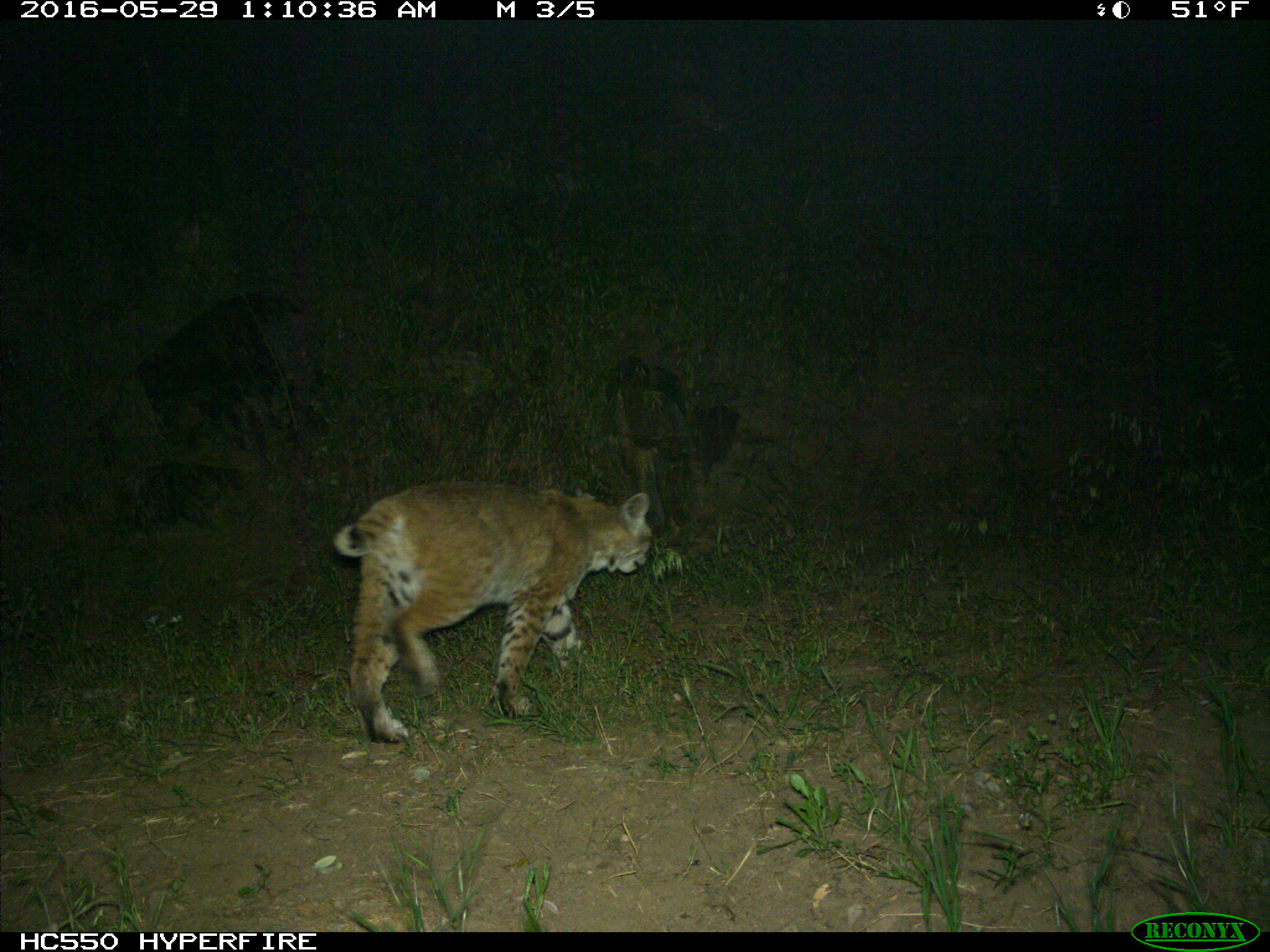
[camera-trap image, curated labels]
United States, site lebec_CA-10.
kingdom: Animalia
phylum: Chordata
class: Mammalia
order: Carnivora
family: Felidae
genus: Lynx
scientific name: Lynx rufus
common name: bobcat